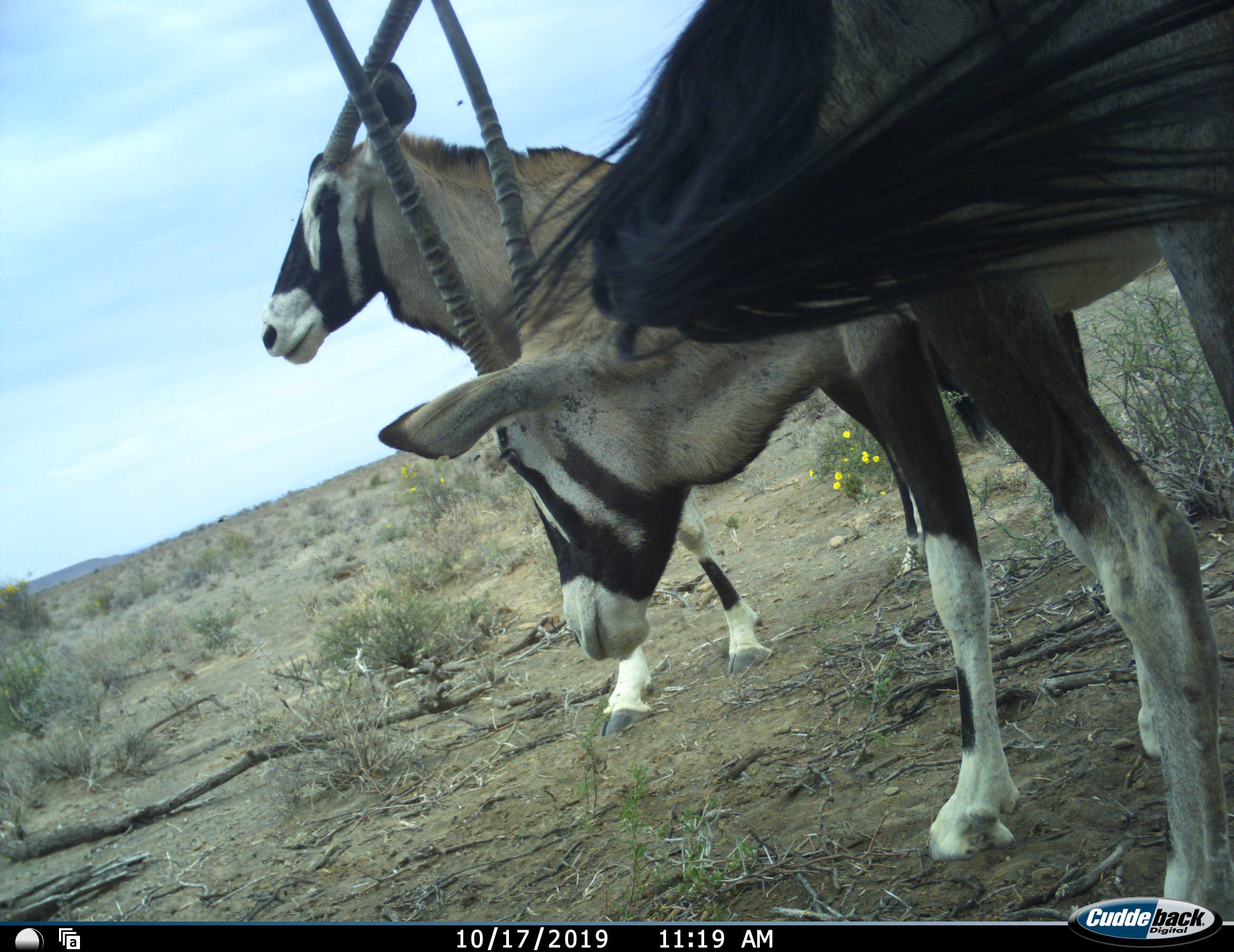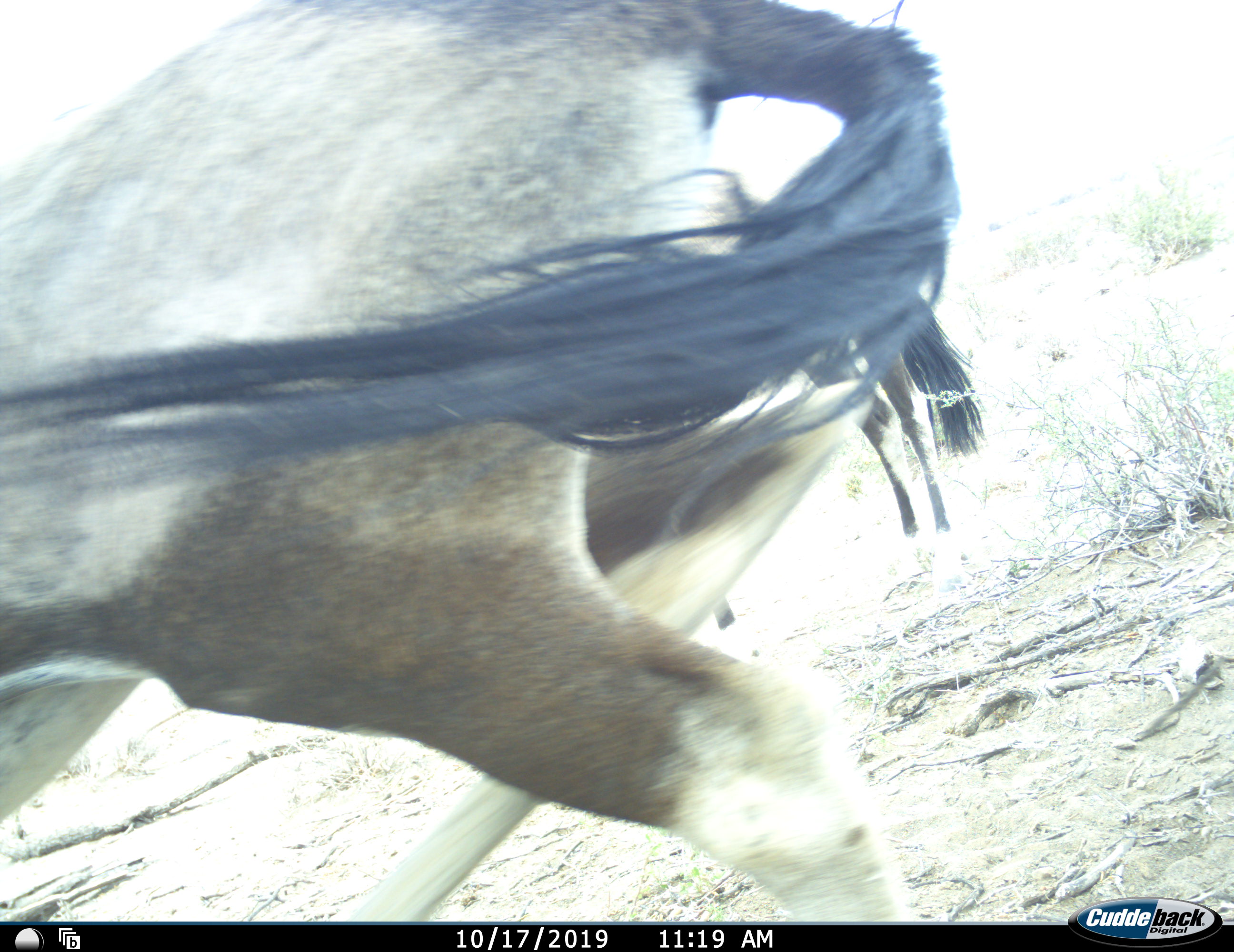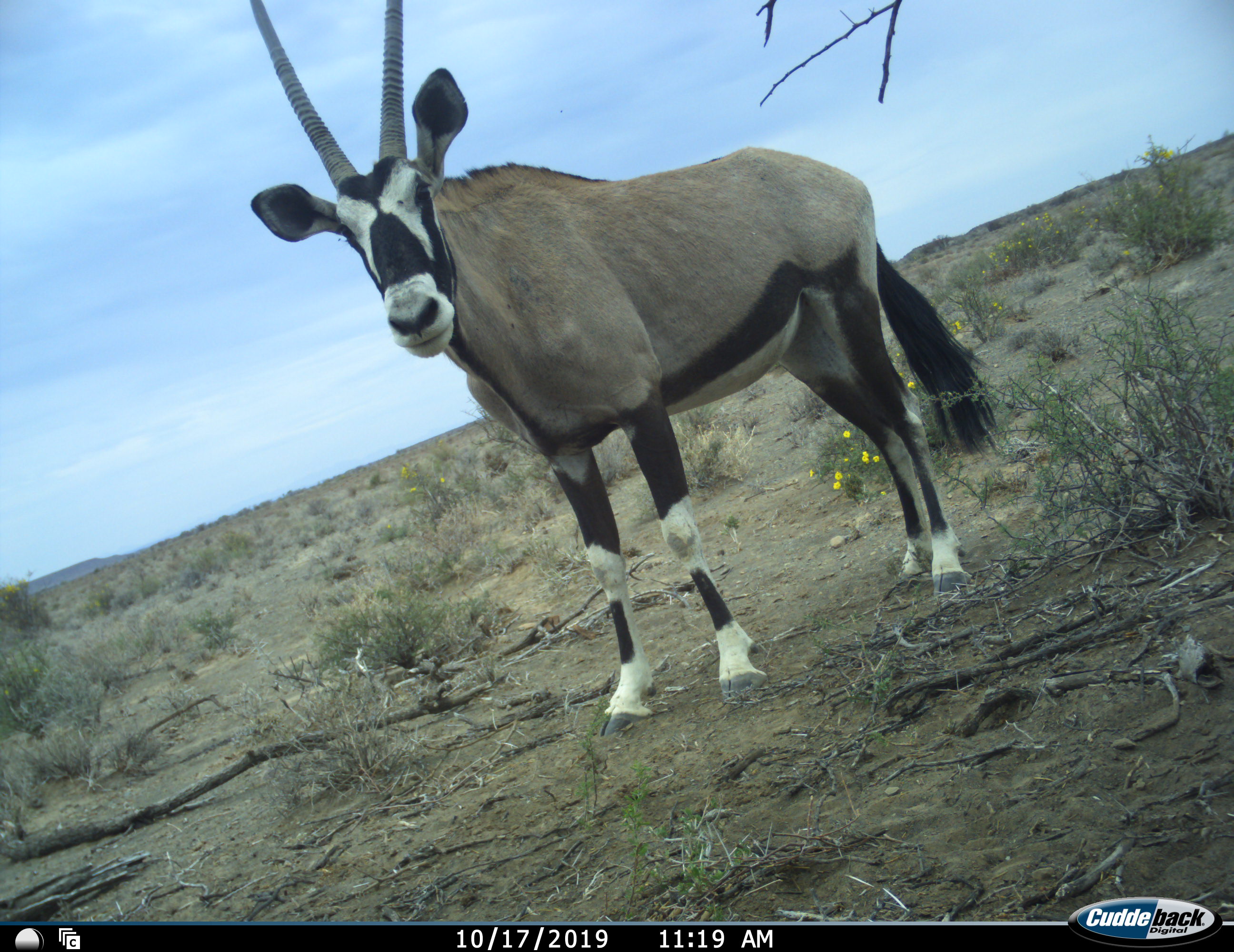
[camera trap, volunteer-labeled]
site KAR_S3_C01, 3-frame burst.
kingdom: Animalia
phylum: Chordata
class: Mammalia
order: Artiodactyla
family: Bovidae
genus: Oryx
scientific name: Oryx gazella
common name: gemsbok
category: oryx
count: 2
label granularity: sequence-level